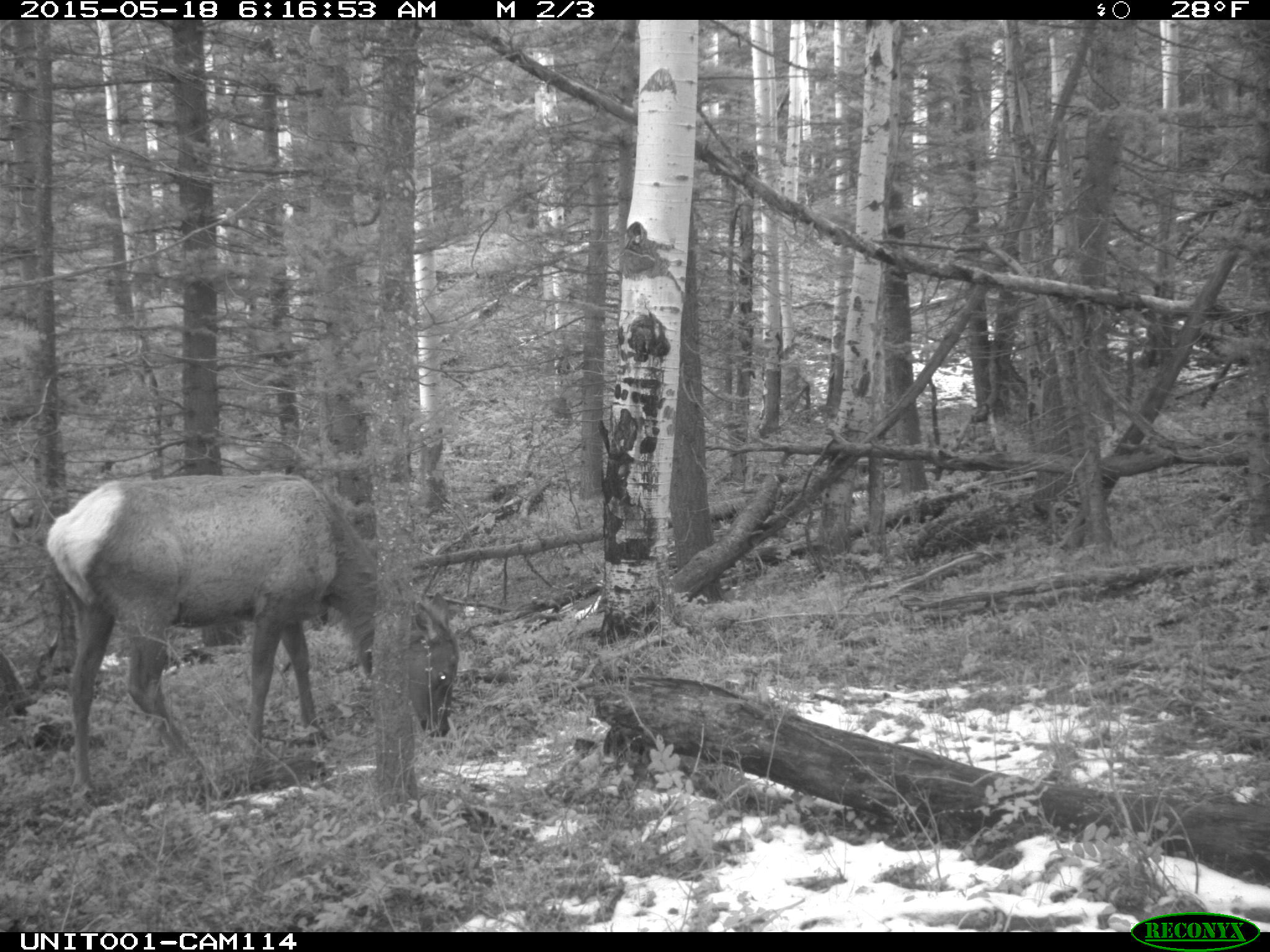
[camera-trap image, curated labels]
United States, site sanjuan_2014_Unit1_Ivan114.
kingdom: Animalia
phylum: Chordata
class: Mammalia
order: Artiodactyla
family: Cervidae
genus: Cervus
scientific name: Cervus elaphus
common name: red deer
Cervus elaphus (red deer).